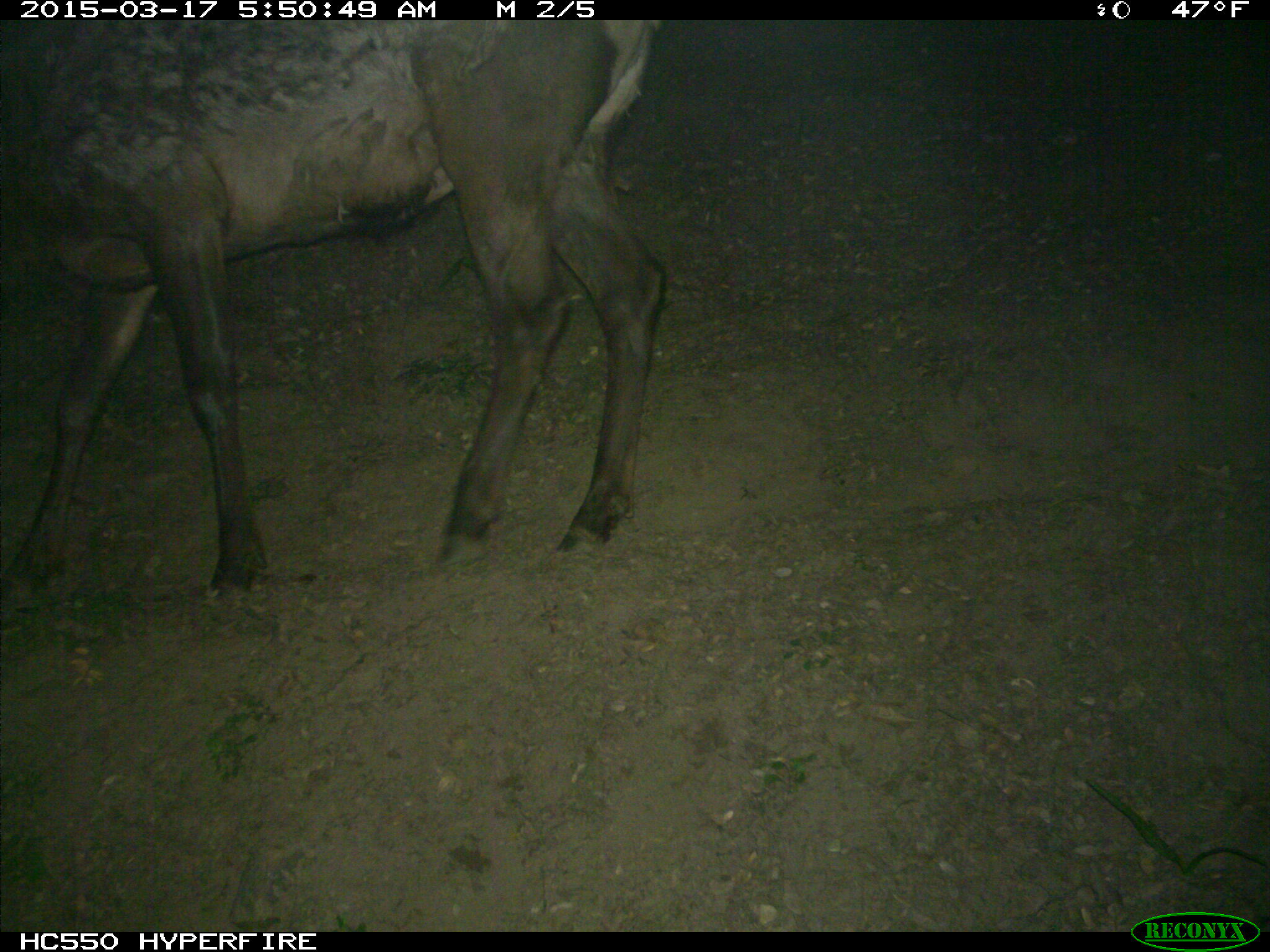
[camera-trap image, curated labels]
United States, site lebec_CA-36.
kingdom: Animalia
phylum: Chordata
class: Mammalia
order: Artiodactyla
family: Cervidae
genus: Cervus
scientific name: Cervus canadensis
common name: elk